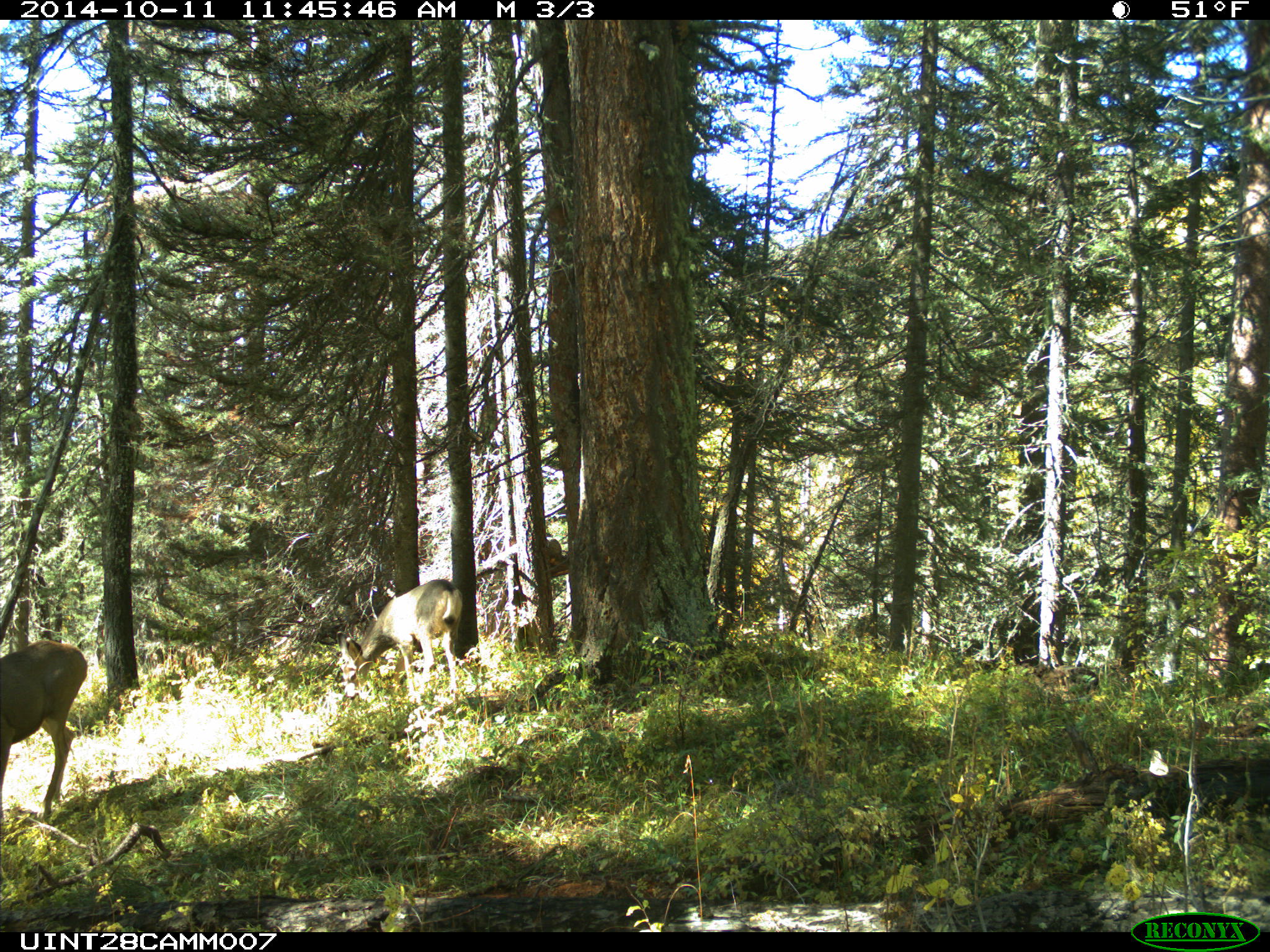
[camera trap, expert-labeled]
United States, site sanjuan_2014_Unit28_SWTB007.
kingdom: Animalia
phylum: Chordata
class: Mammalia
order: Artiodactyla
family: Cervidae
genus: Odocoileus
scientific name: Odocoileus hemionus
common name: mule deer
Odocoileus hemionus (mule deer).